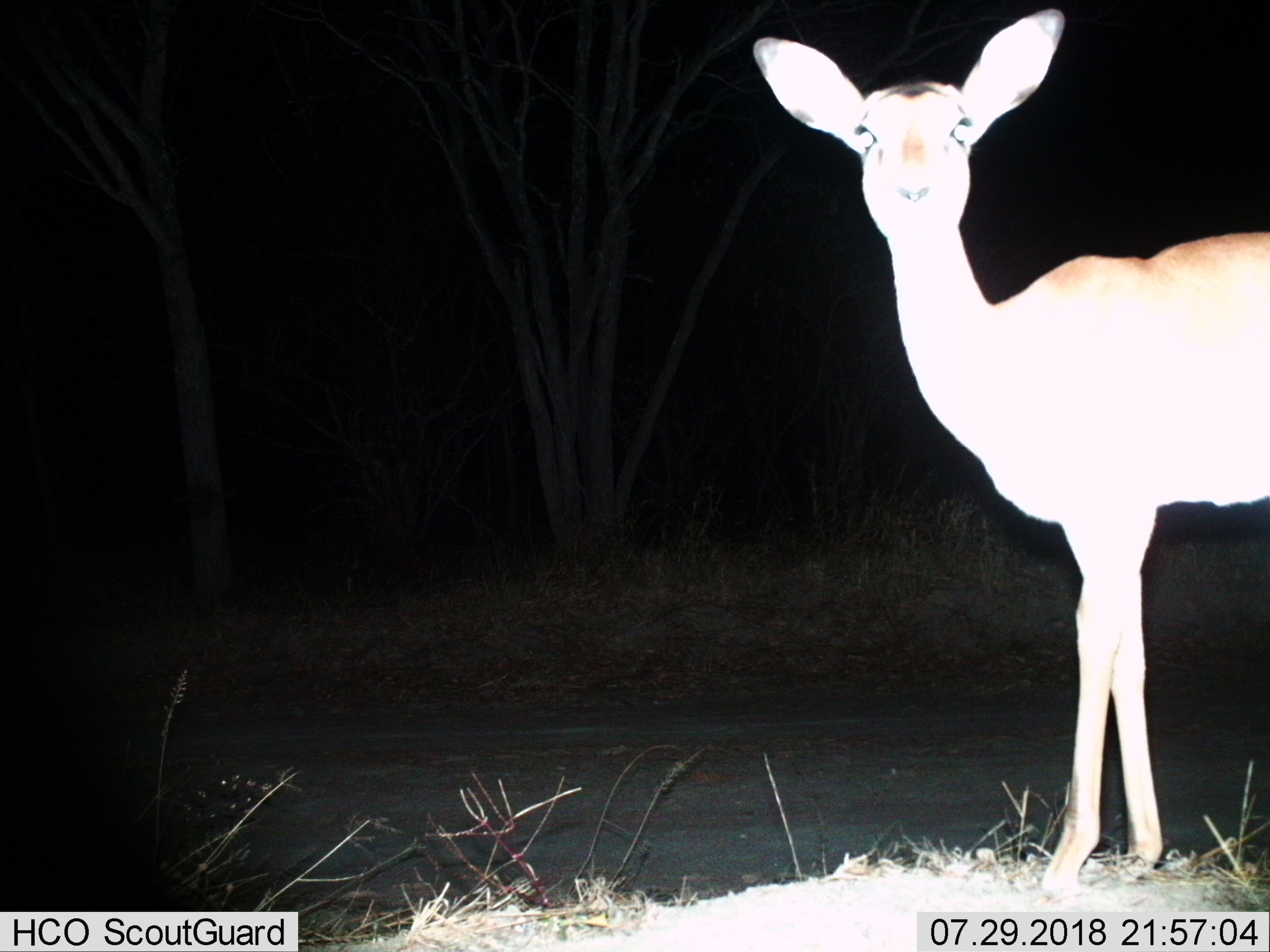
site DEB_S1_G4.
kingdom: Animalia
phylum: Chordata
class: Mammalia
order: Artiodactyla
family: Bovidae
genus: Aepyceros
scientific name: Aepyceros melampus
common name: impala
Impala (Aepyceros melampus), count 1. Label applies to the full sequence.